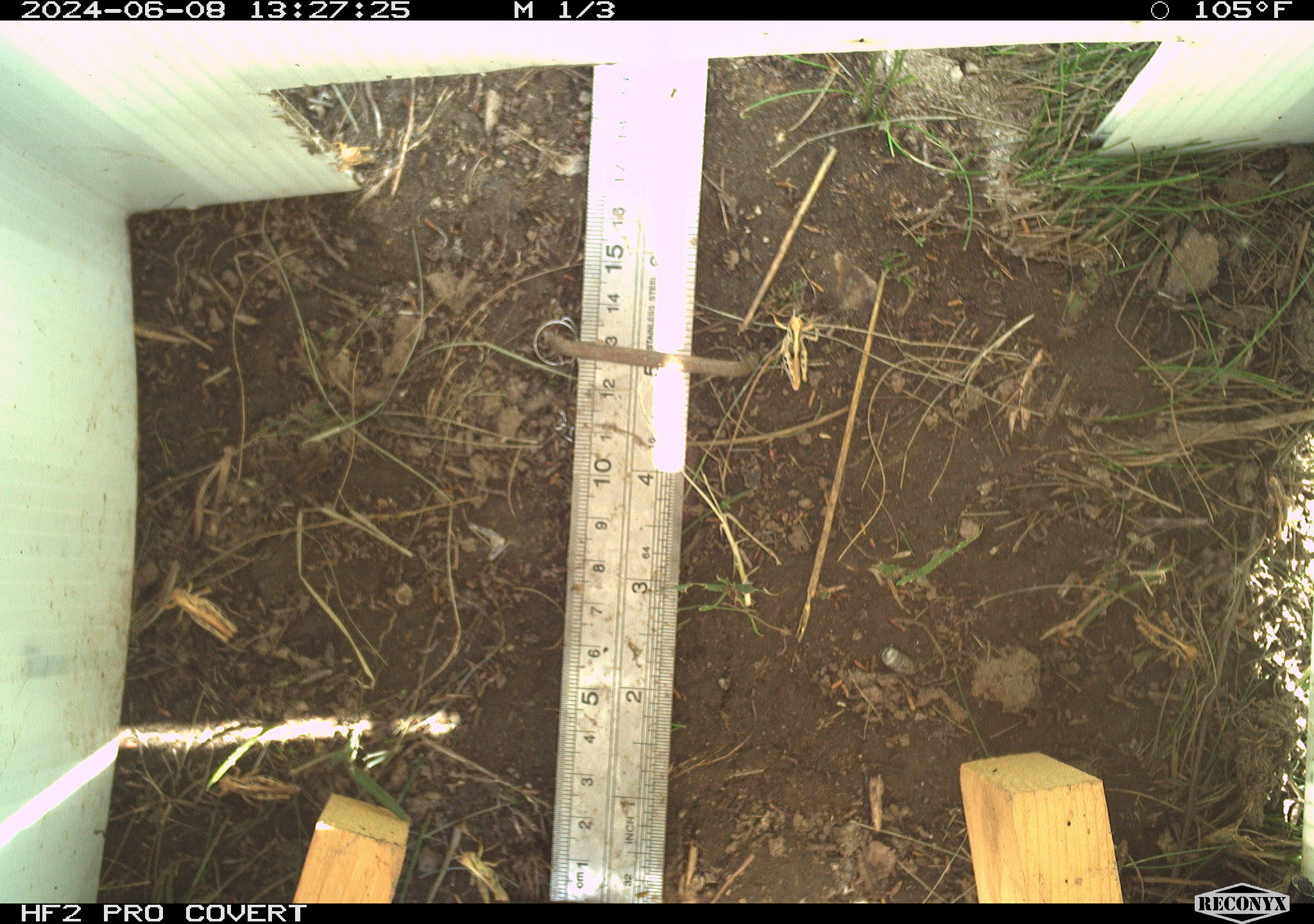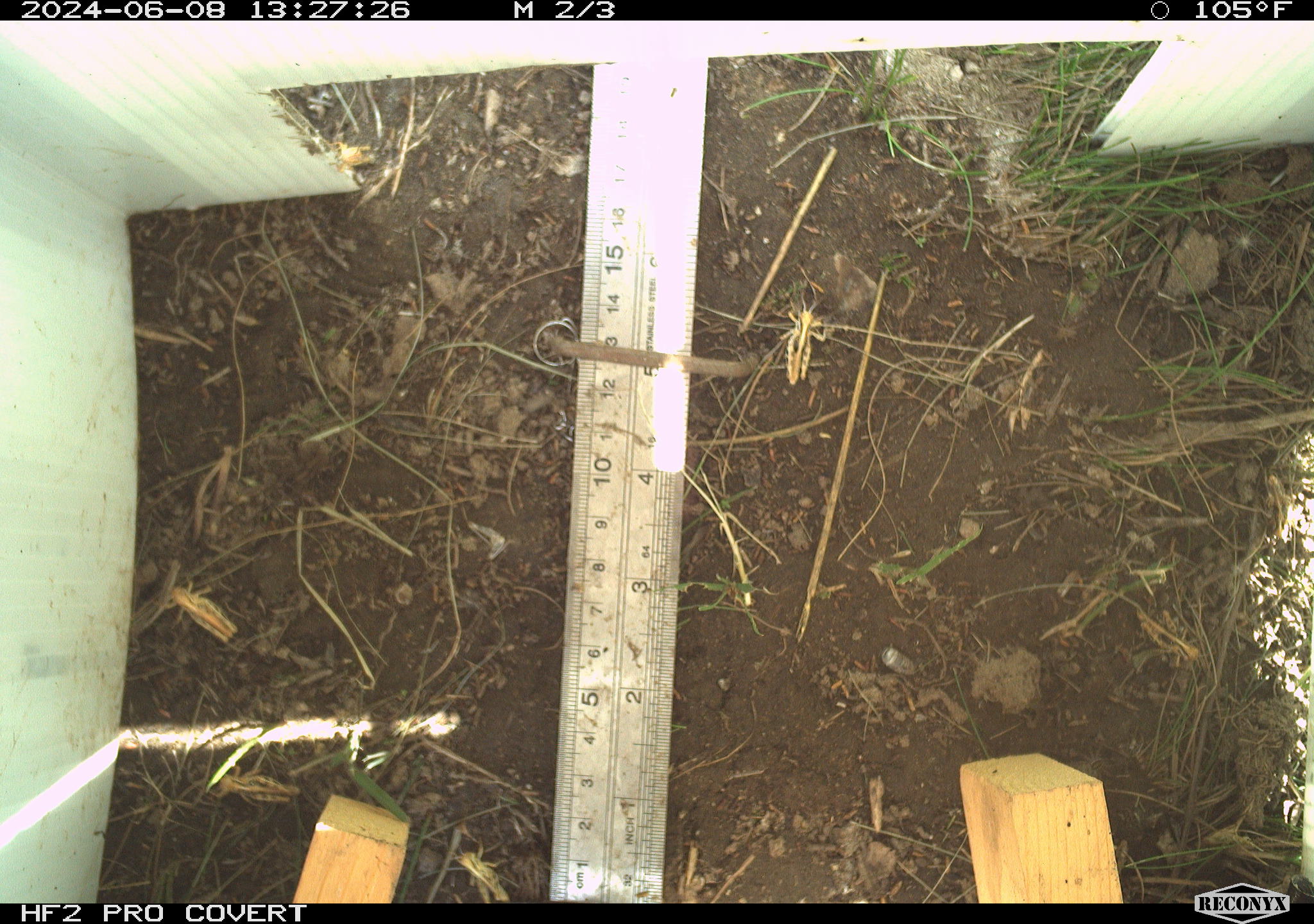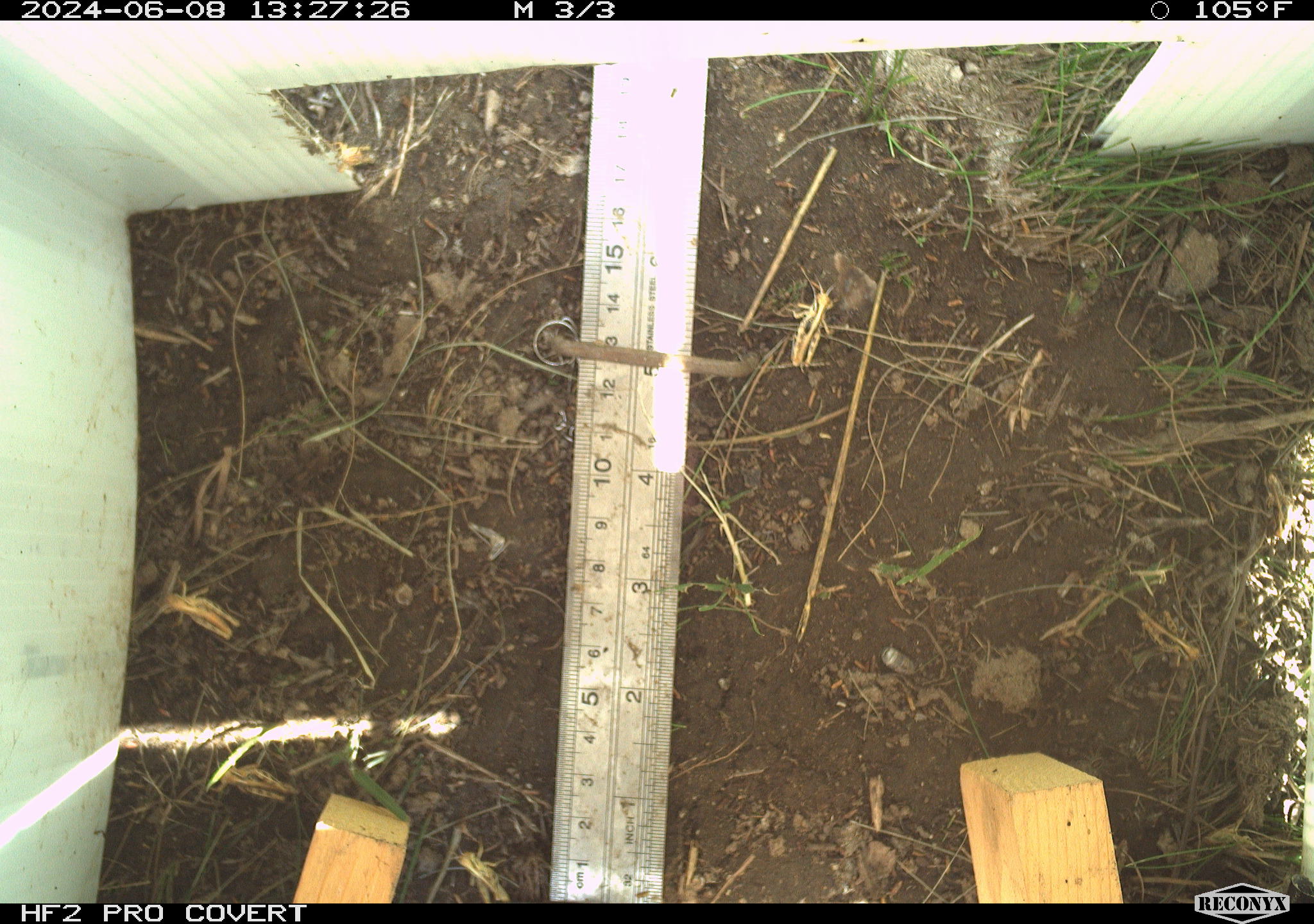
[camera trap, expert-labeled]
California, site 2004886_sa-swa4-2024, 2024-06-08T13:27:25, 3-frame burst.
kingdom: Animalia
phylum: Arthropoda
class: Insecta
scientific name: Insecta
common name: insect